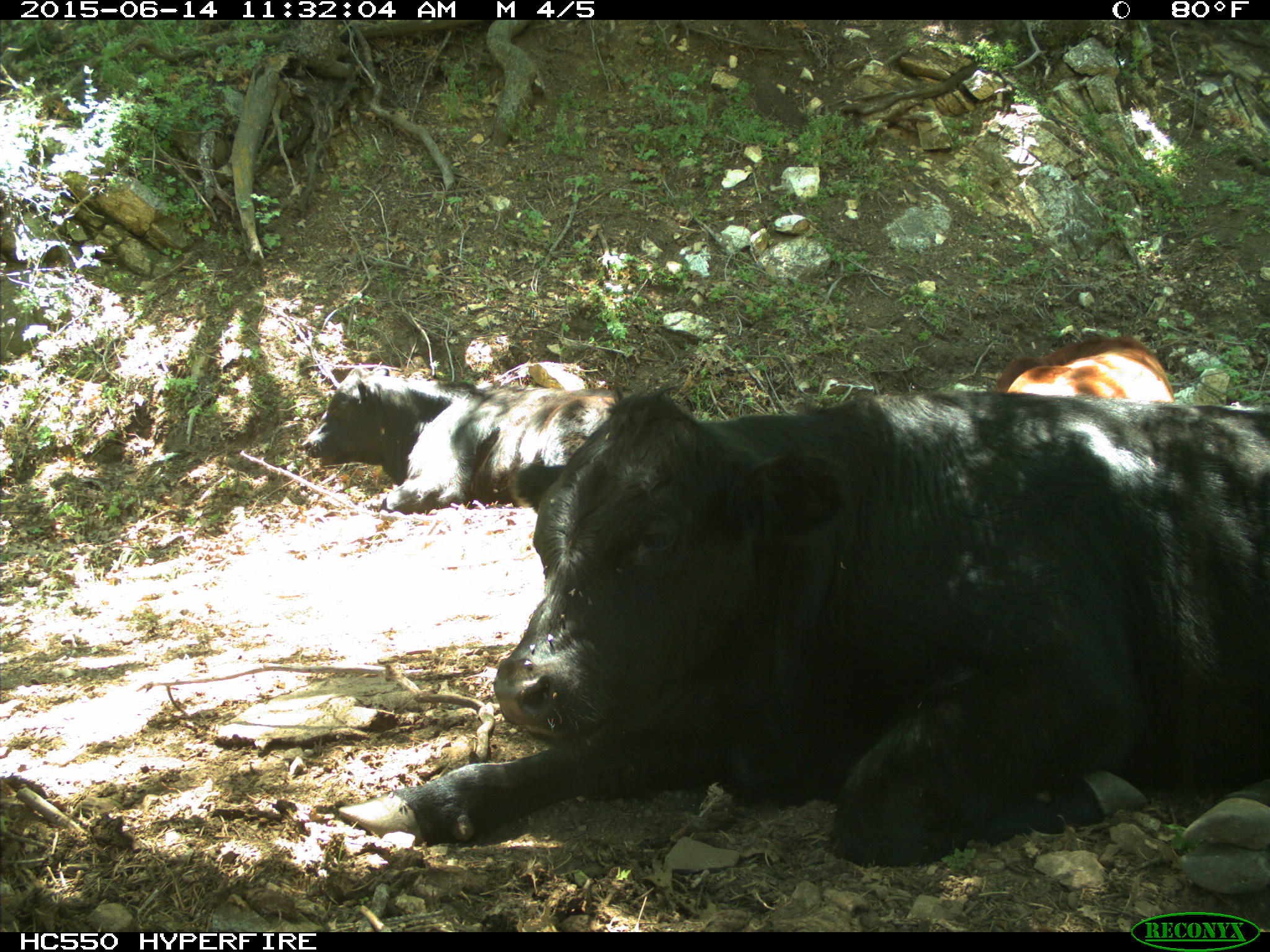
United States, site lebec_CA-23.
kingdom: Animalia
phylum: Chordata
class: Mammalia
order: Artiodactyla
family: Bovidae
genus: Bos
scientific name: Bos taurus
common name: domestic cow